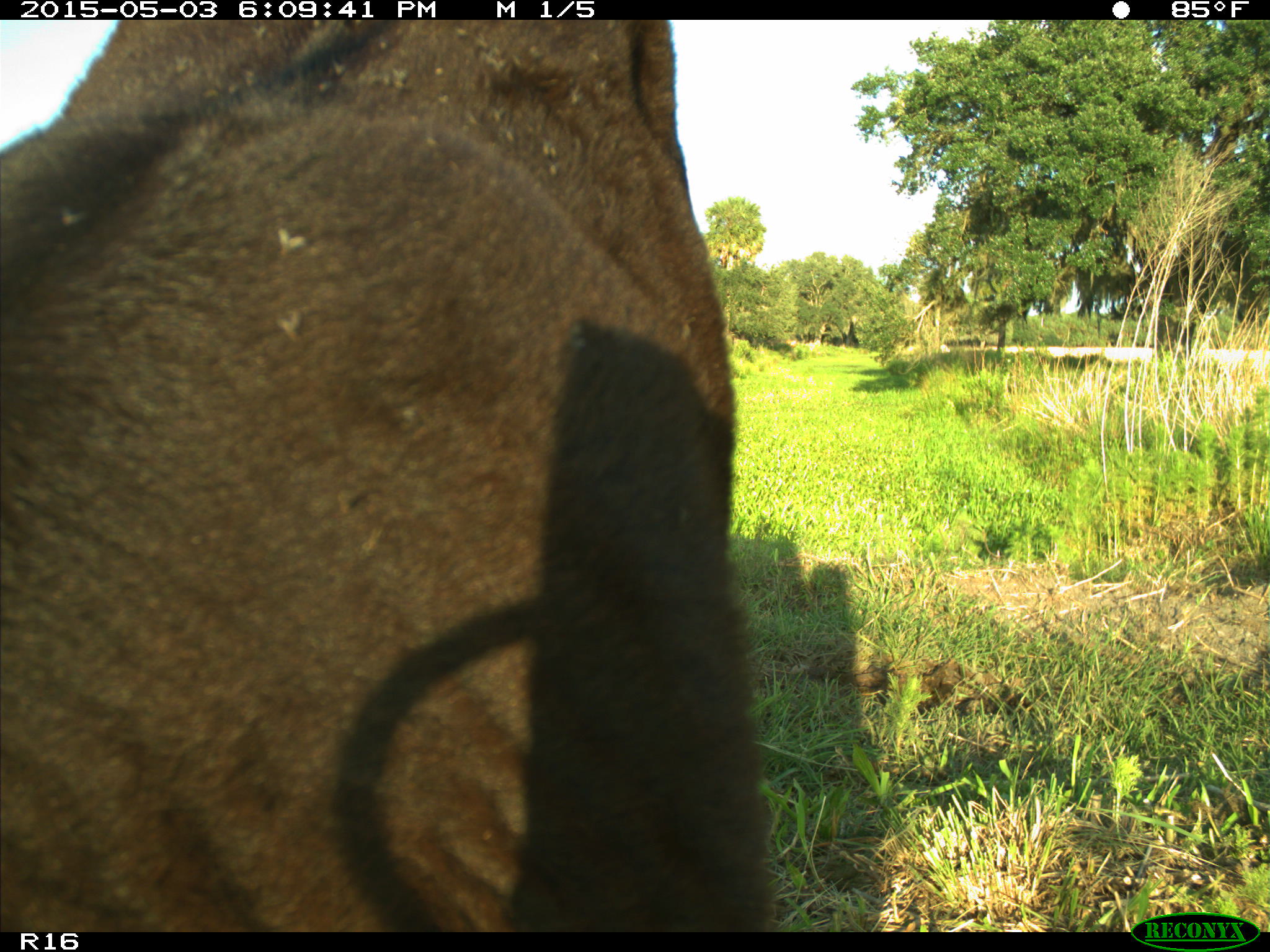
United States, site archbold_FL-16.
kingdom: Animalia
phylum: Chordata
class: Mammalia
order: Artiodactyla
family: Bovidae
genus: Bos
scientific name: Bos taurus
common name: domestic cow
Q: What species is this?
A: Bos taurus (domestic cow).